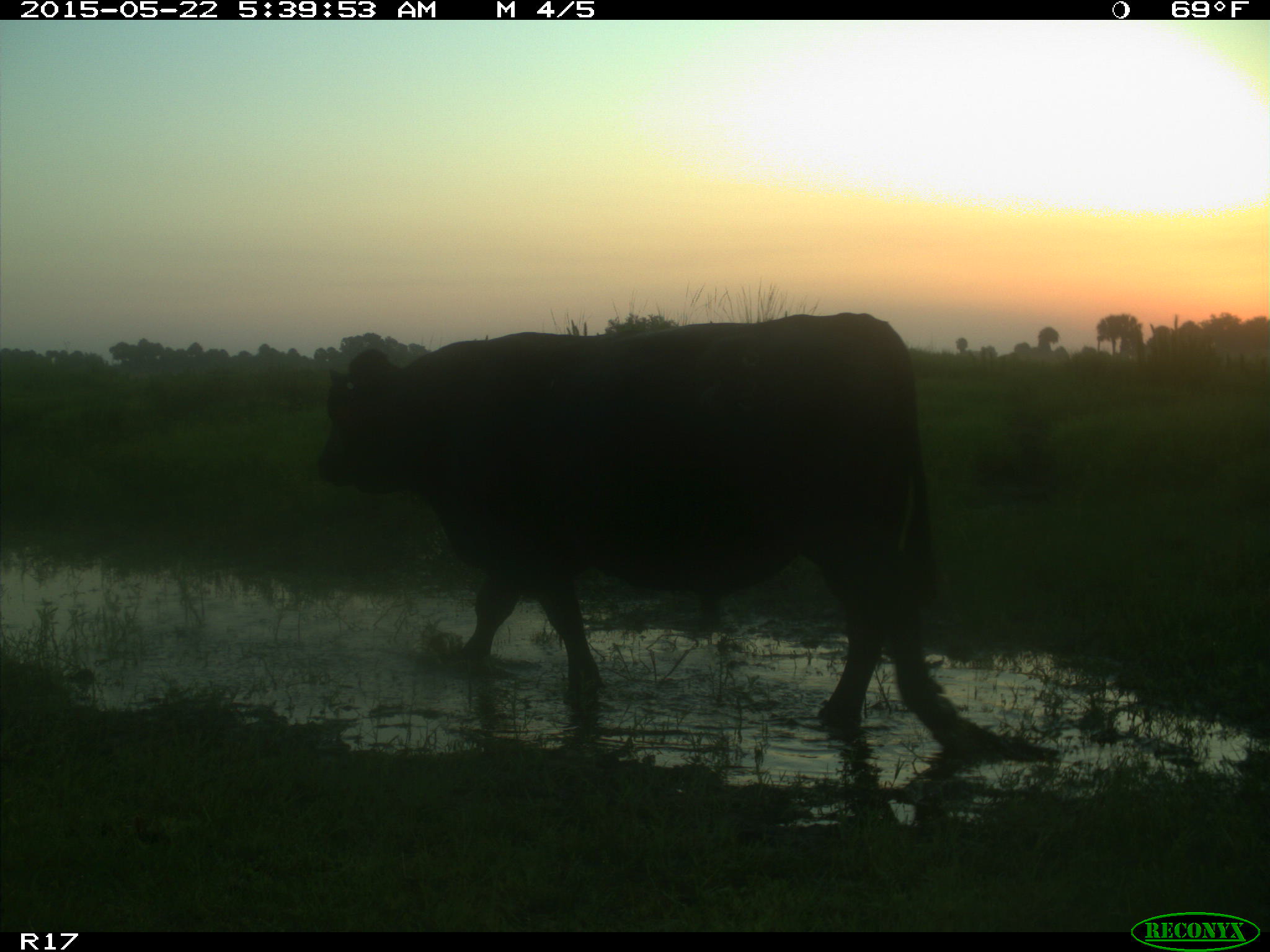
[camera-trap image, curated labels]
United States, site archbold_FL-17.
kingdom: Animalia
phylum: Chordata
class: Mammalia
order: Artiodactyla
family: Bovidae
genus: Bos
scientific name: Bos taurus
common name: domestic cow